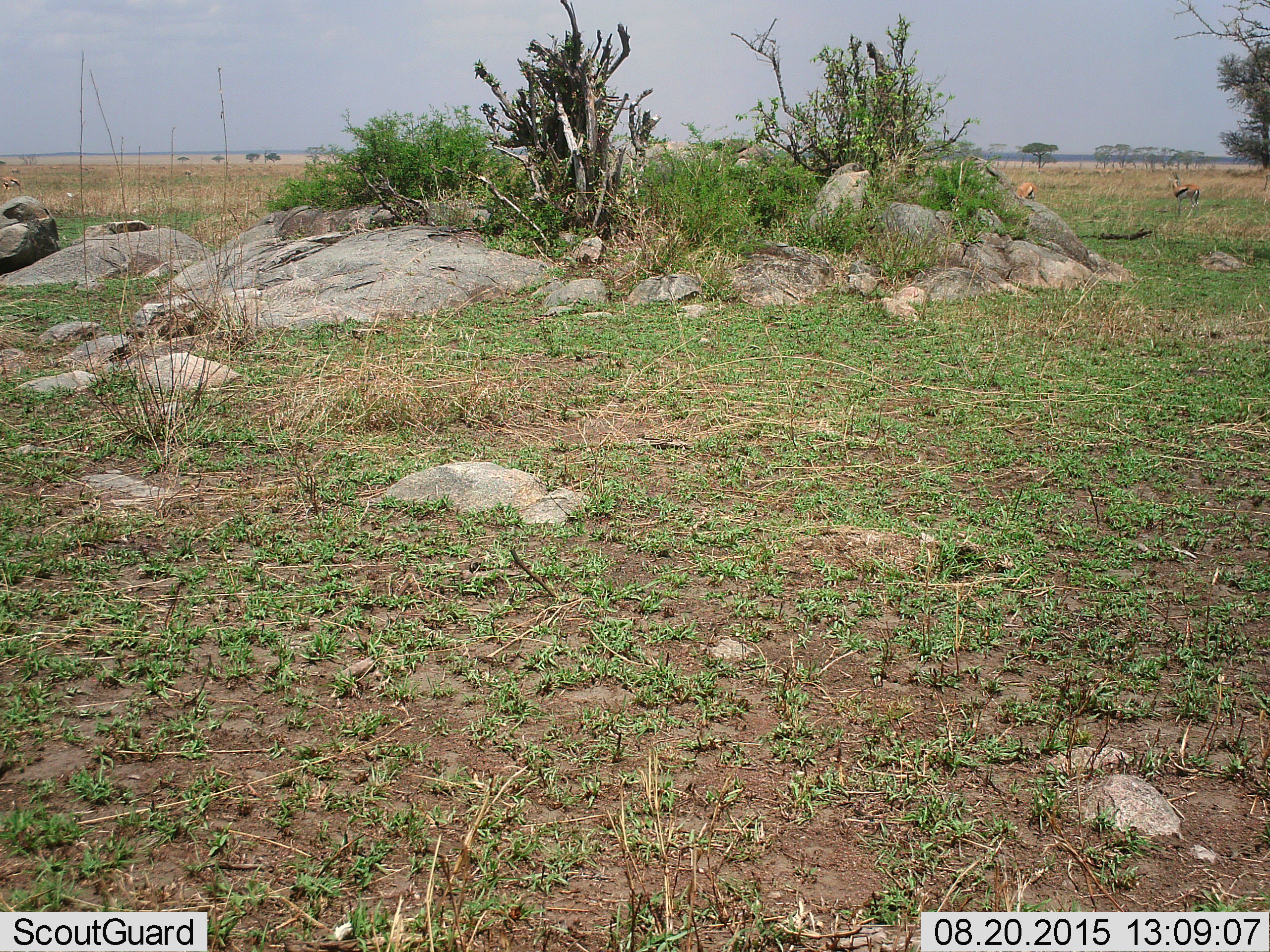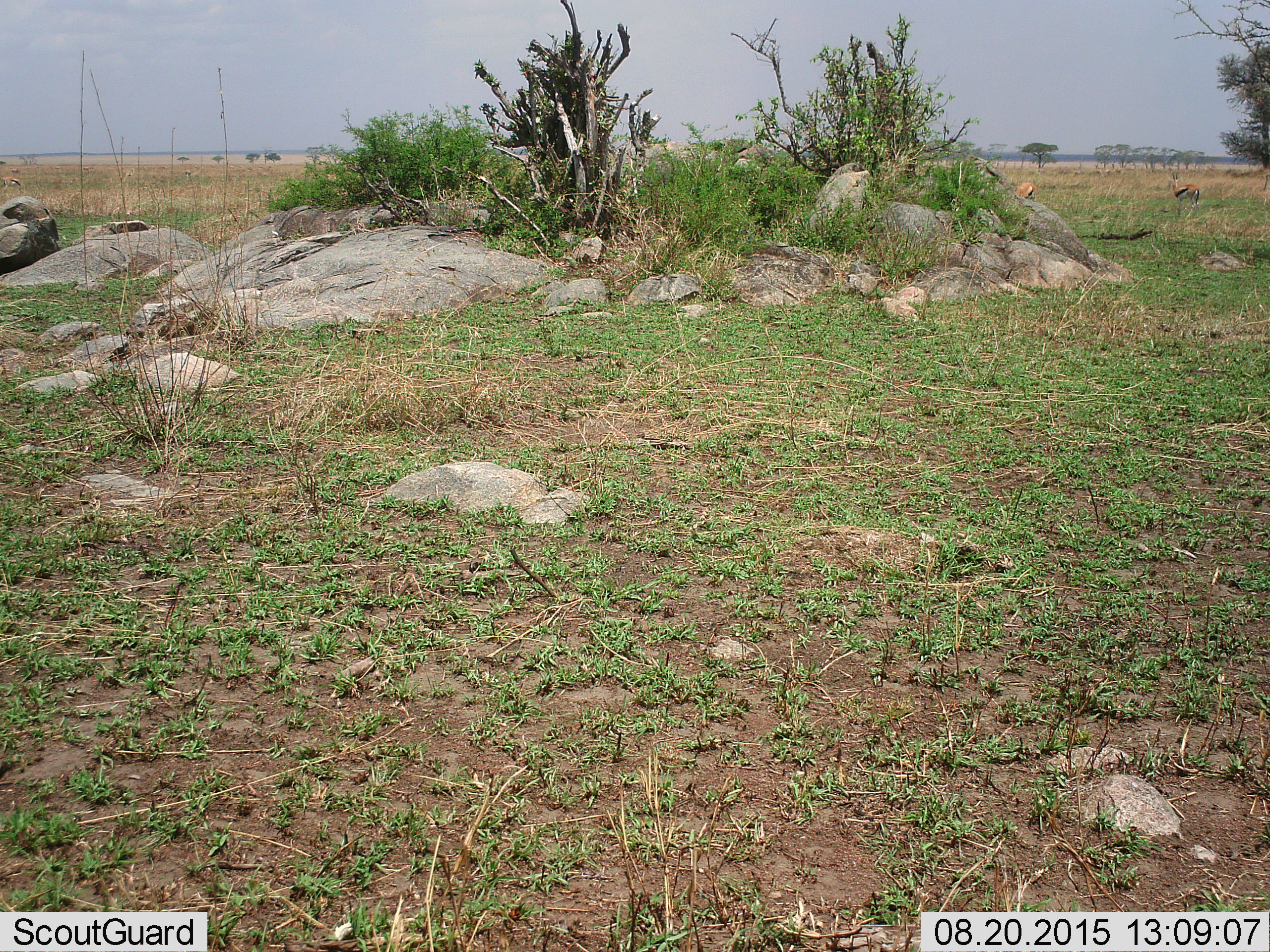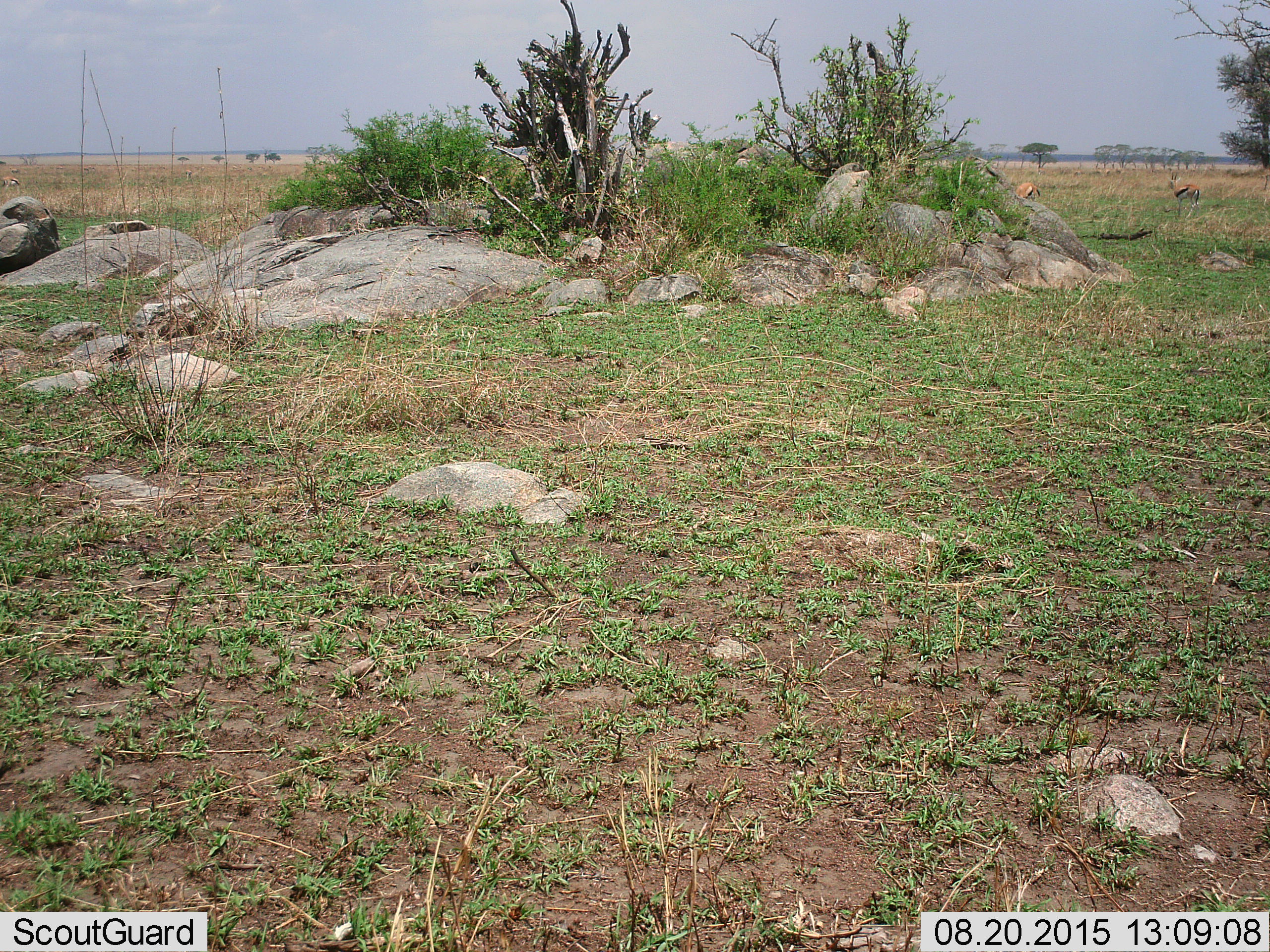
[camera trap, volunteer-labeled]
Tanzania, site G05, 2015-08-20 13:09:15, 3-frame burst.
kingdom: Animalia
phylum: Chordata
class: Mammalia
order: Artiodactyla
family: Bovidae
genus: Eudorcas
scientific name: Eudorcas thomsonii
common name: thomson's gazelle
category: gazellethomsons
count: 9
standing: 80%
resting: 0%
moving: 20%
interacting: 0%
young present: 0%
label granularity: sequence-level